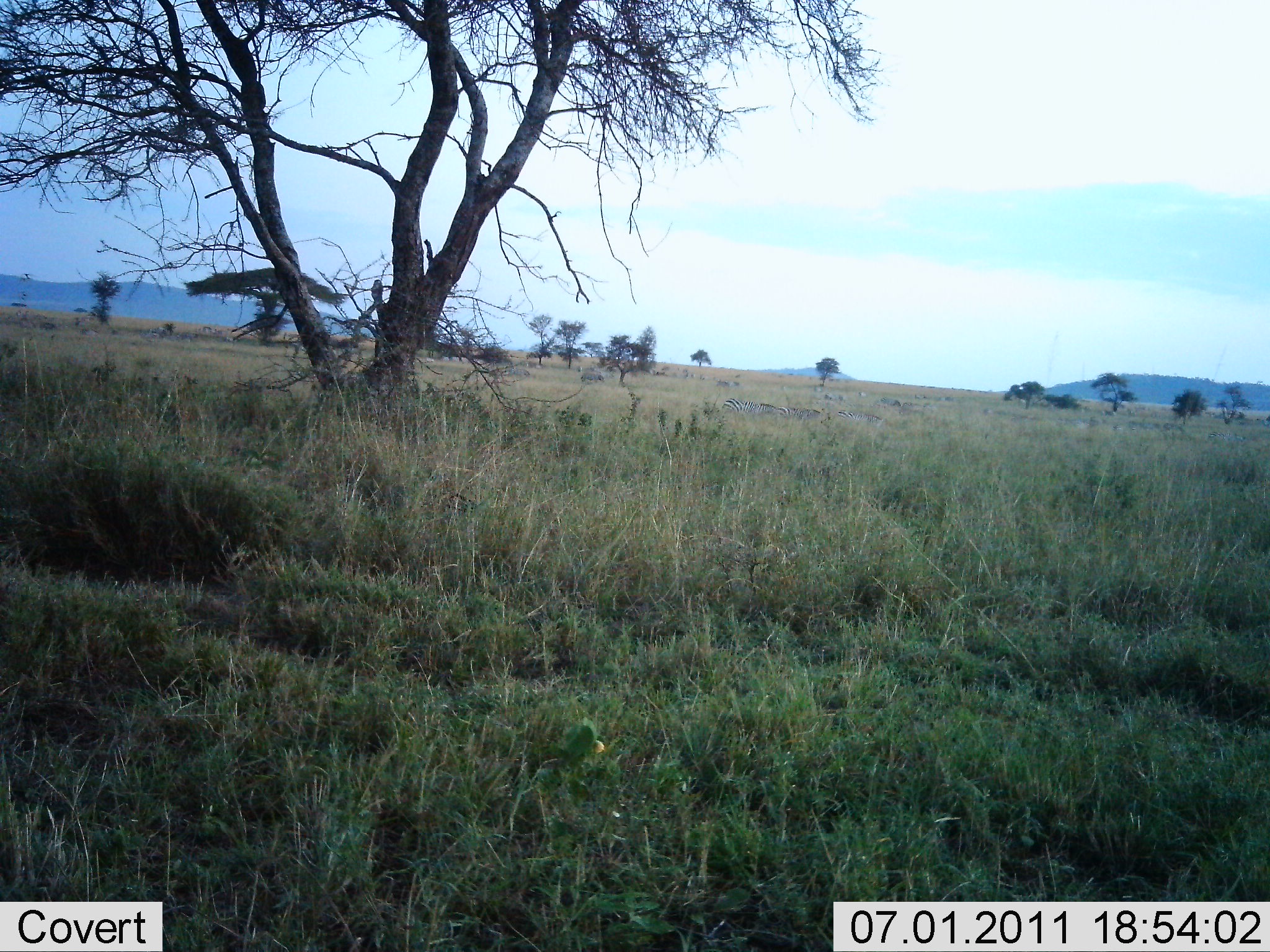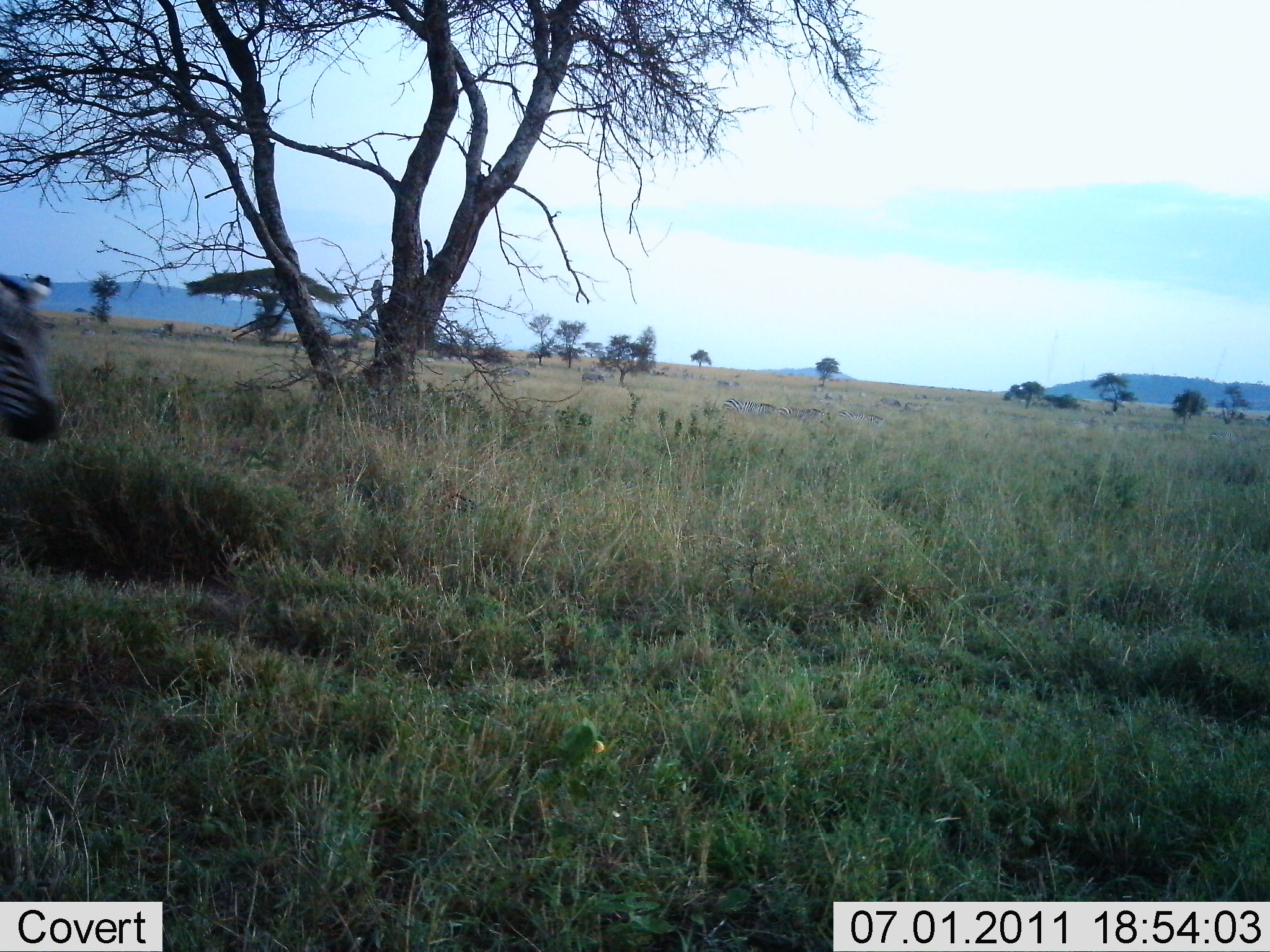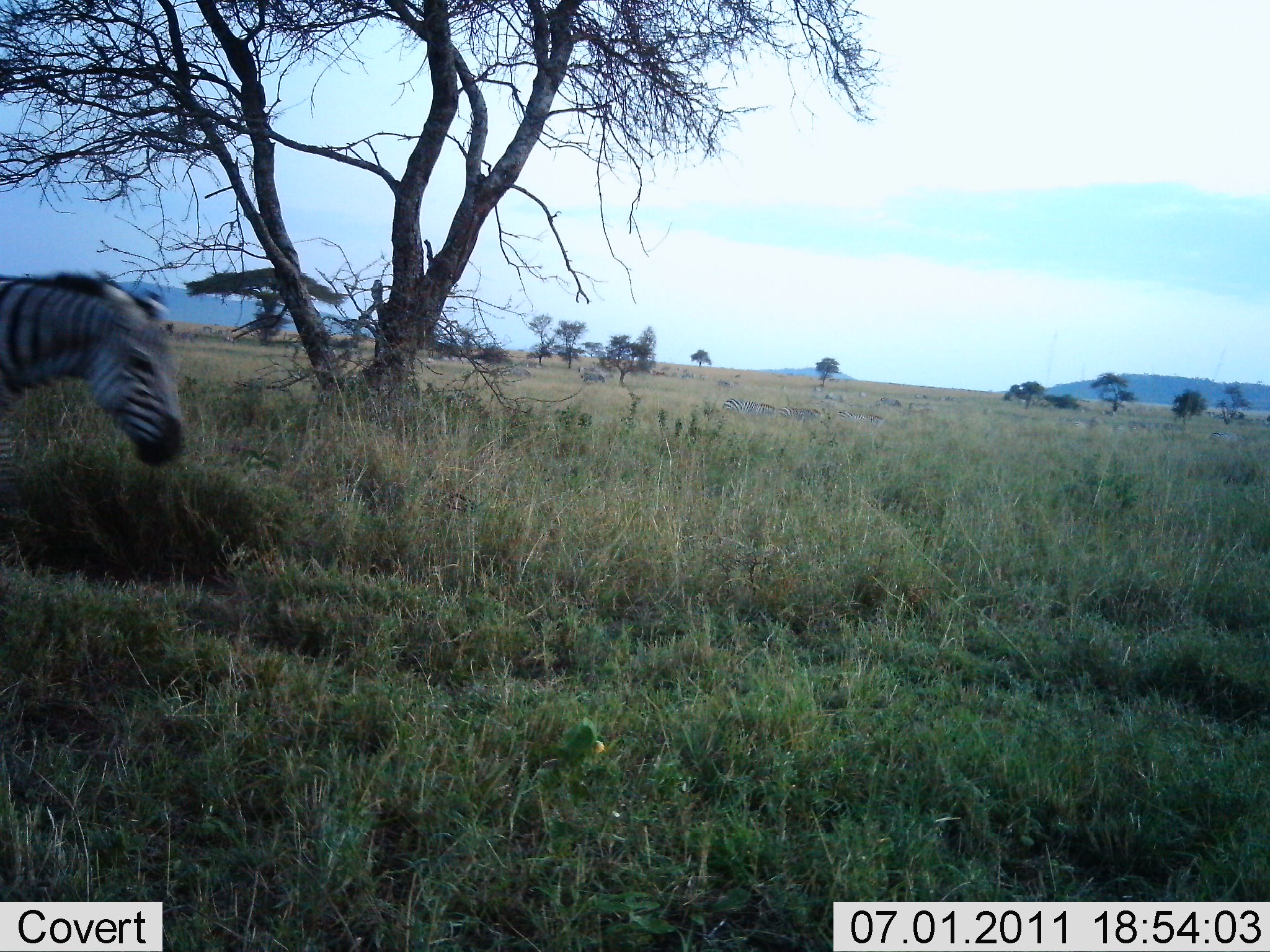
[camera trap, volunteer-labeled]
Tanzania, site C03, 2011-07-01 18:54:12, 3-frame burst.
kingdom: Animalia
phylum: Chordata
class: Mammalia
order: Perissodactyla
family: Equidae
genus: Equus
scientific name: Equus quagga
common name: plains zebra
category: zebra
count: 1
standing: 8%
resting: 0%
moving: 100%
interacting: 0%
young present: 0%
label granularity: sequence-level